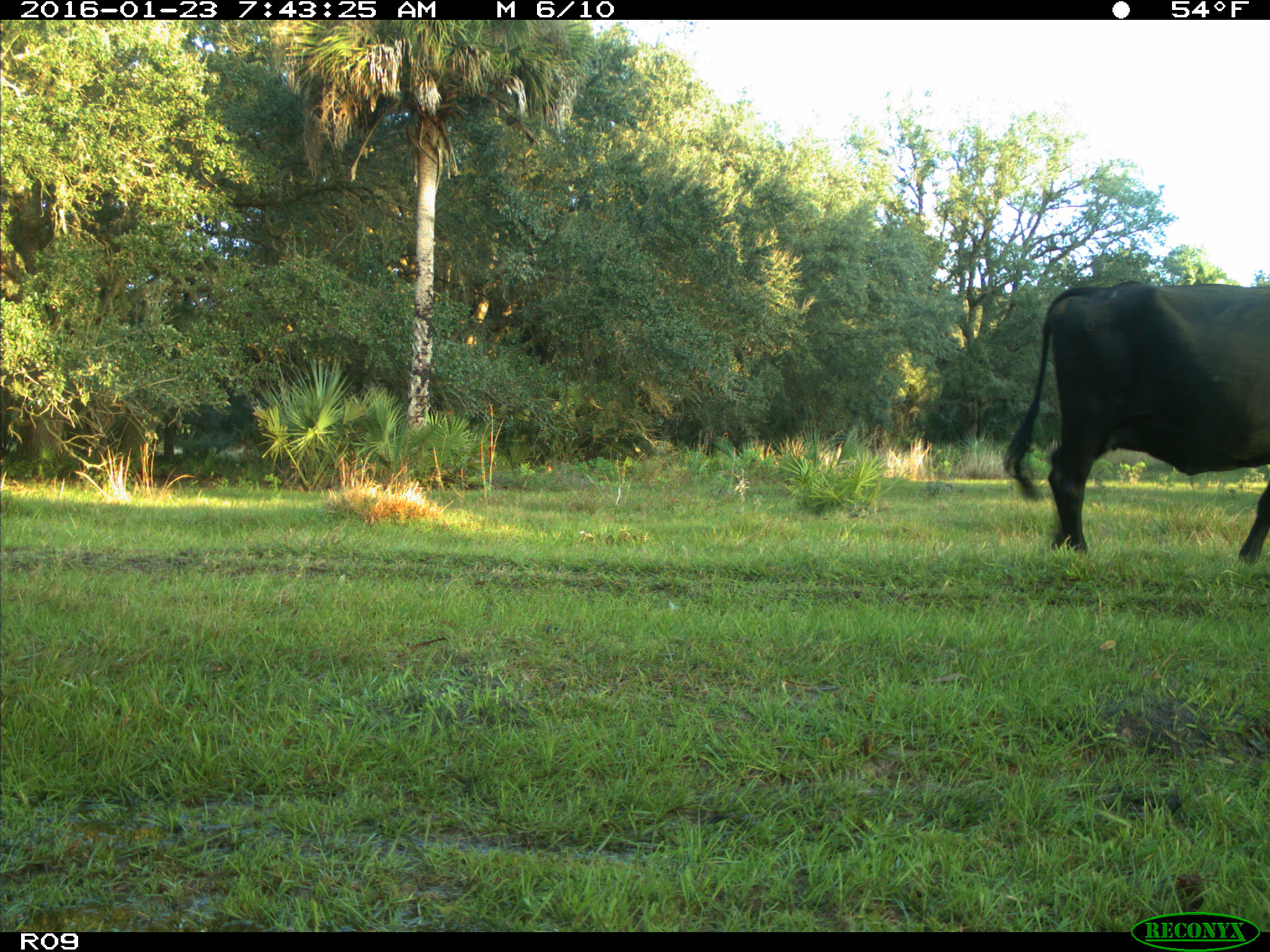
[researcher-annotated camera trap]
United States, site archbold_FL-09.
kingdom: Animalia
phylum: Chordata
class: Mammalia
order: Artiodactyla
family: Bovidae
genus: Bos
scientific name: Bos taurus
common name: domestic cow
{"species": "Bos taurus (domestic cow)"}